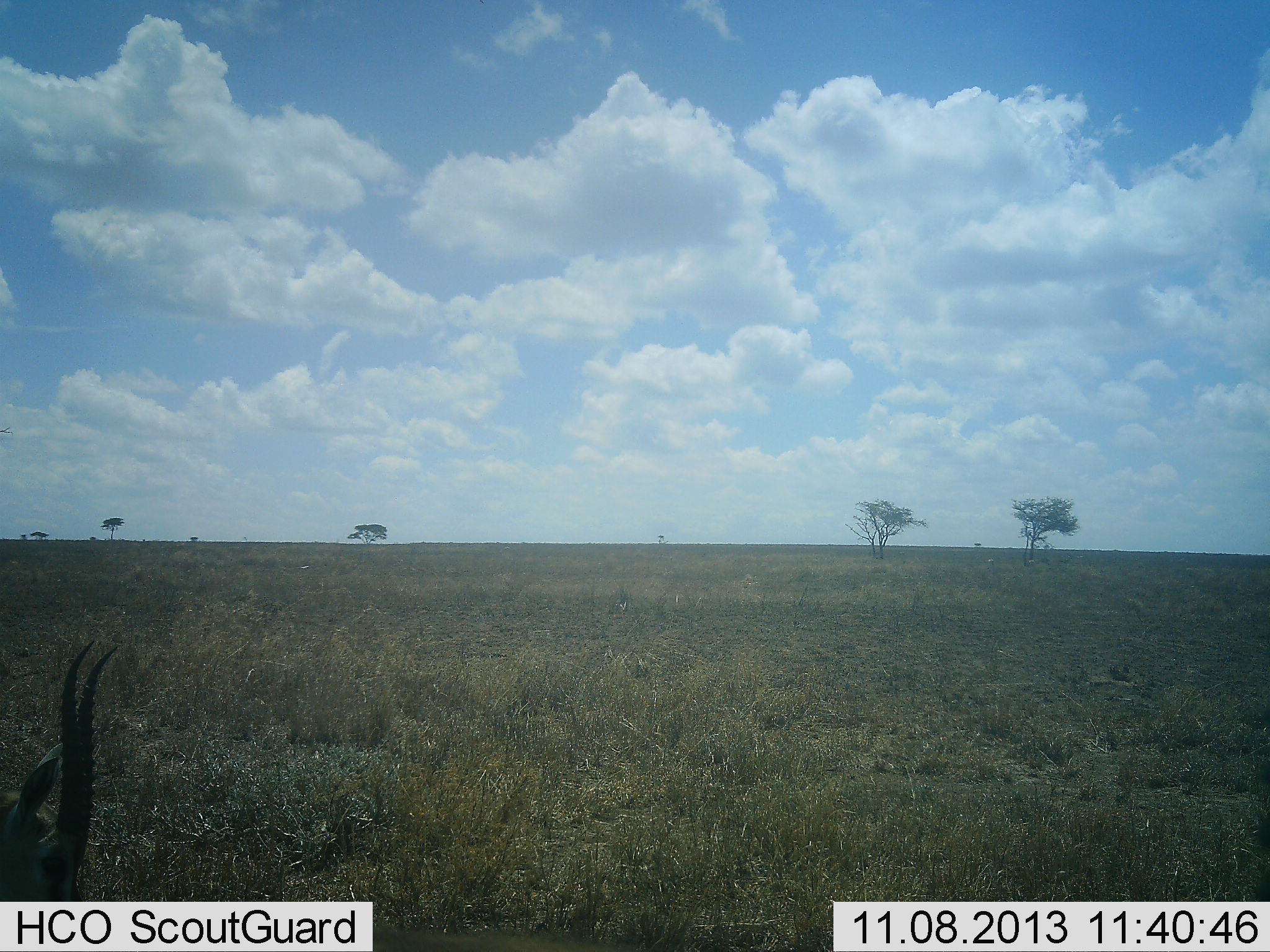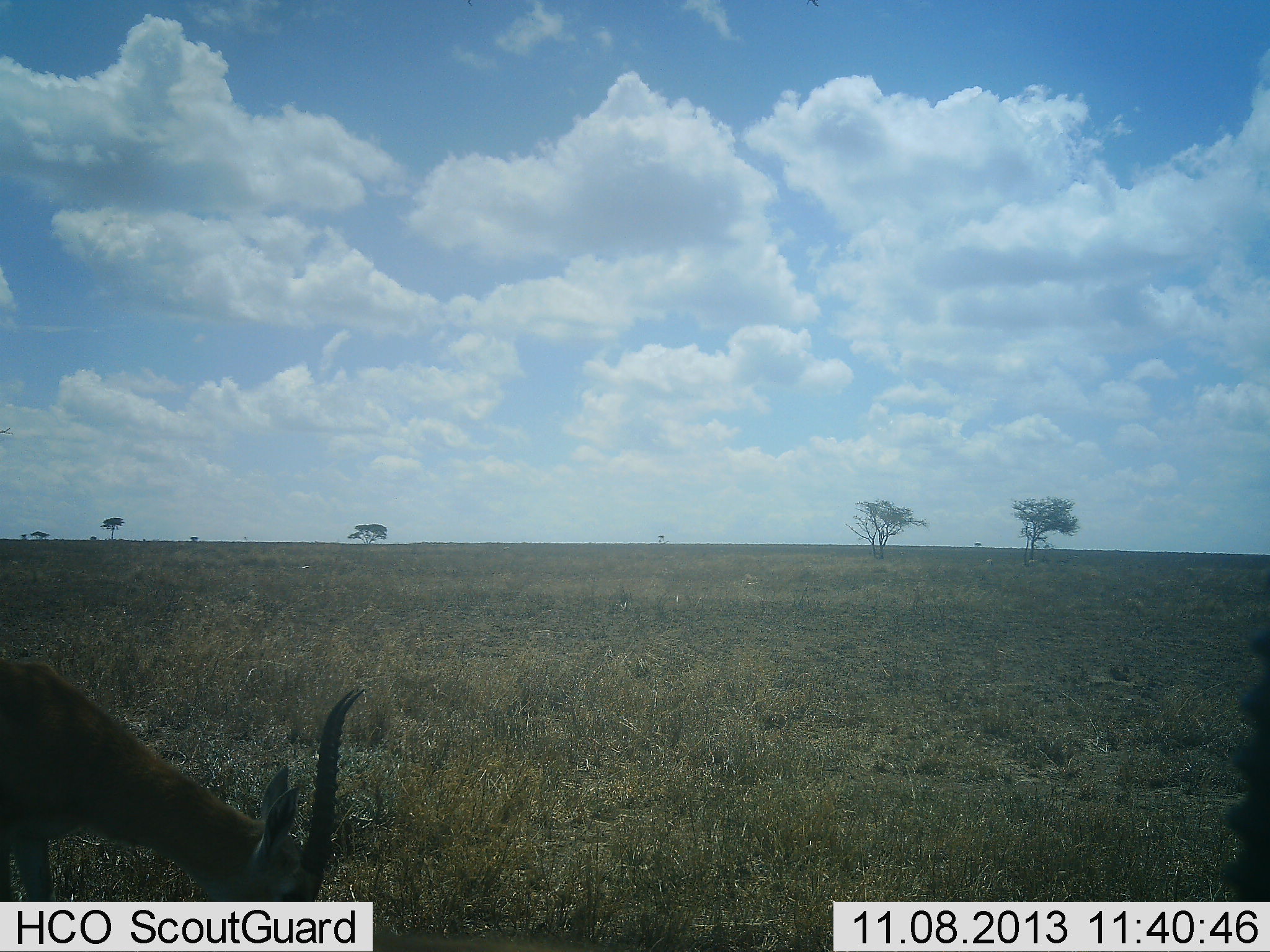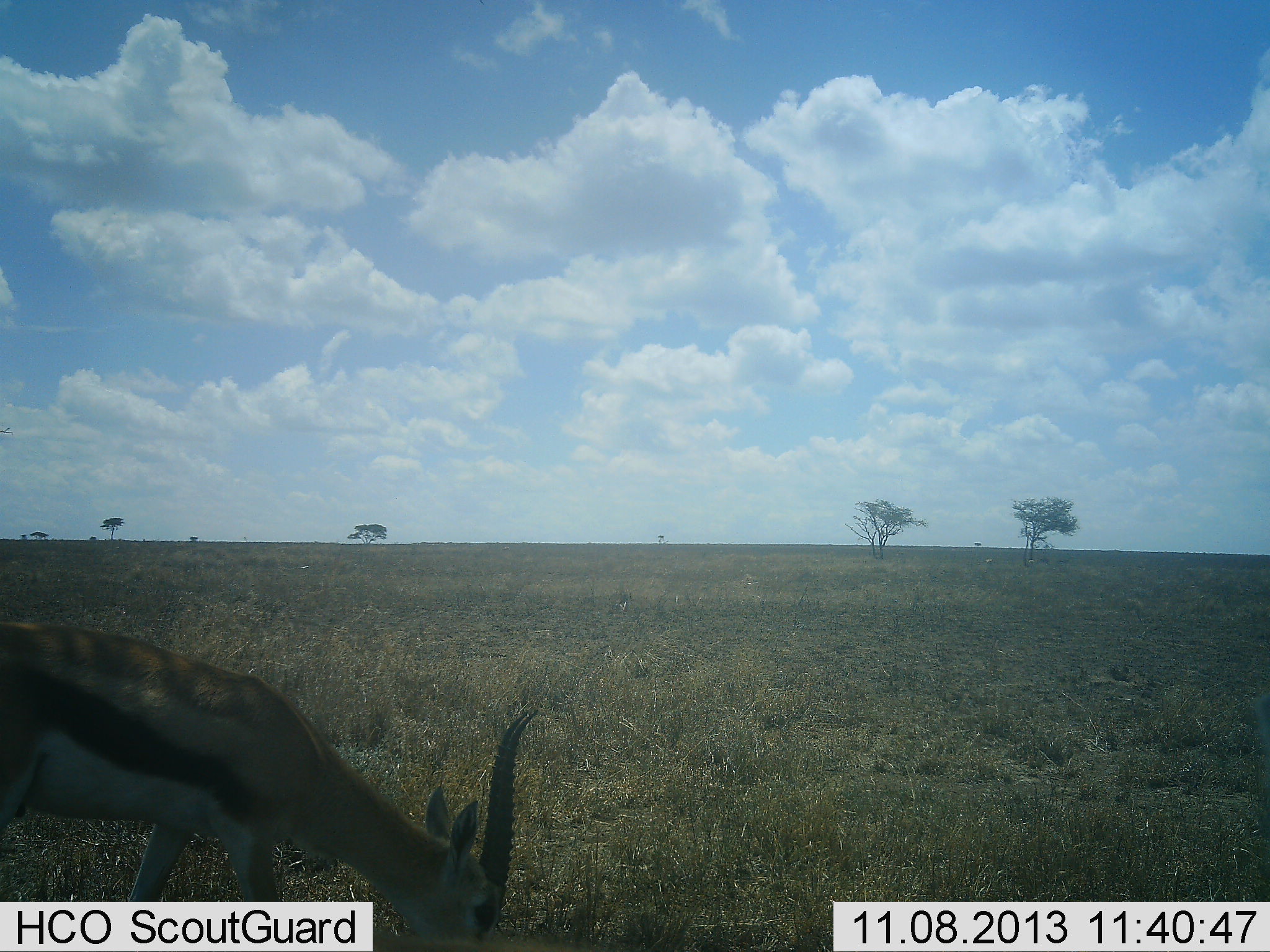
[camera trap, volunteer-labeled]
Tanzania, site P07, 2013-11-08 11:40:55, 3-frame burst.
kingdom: Animalia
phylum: Chordata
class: Mammalia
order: Artiodactyla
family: Bovidae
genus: Eudorcas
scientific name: Eudorcas thomsonii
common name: thomson's gazelle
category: gazellethomsons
Gazellethomsons (thomson's gazelle) (Eudorcas thomsonii), count 2. Behavior (volunteer vote fractions): standing 29%, resting 0%, moving 50%, interacting 0%. Young present (vote fraction): 0%. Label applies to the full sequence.